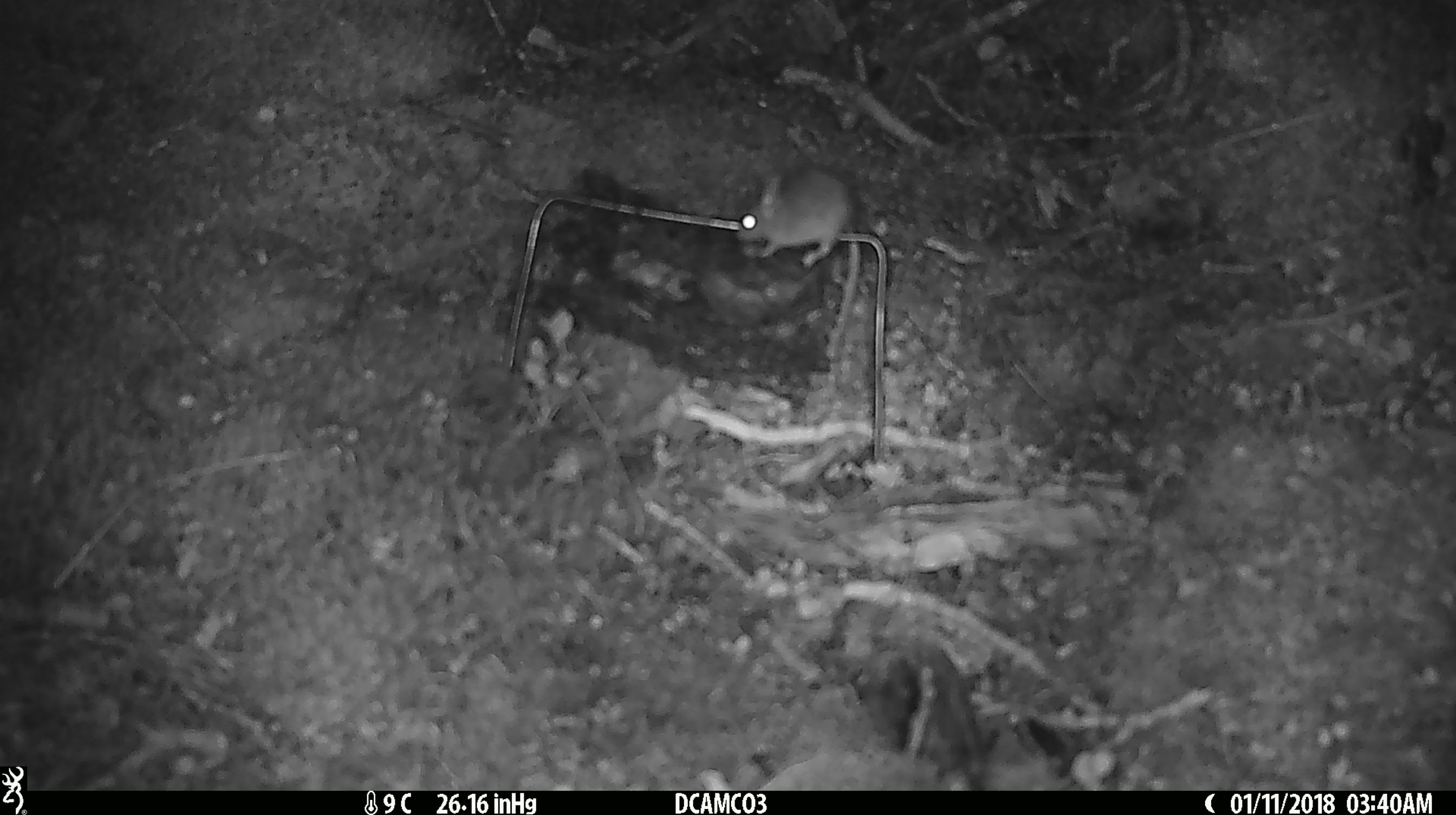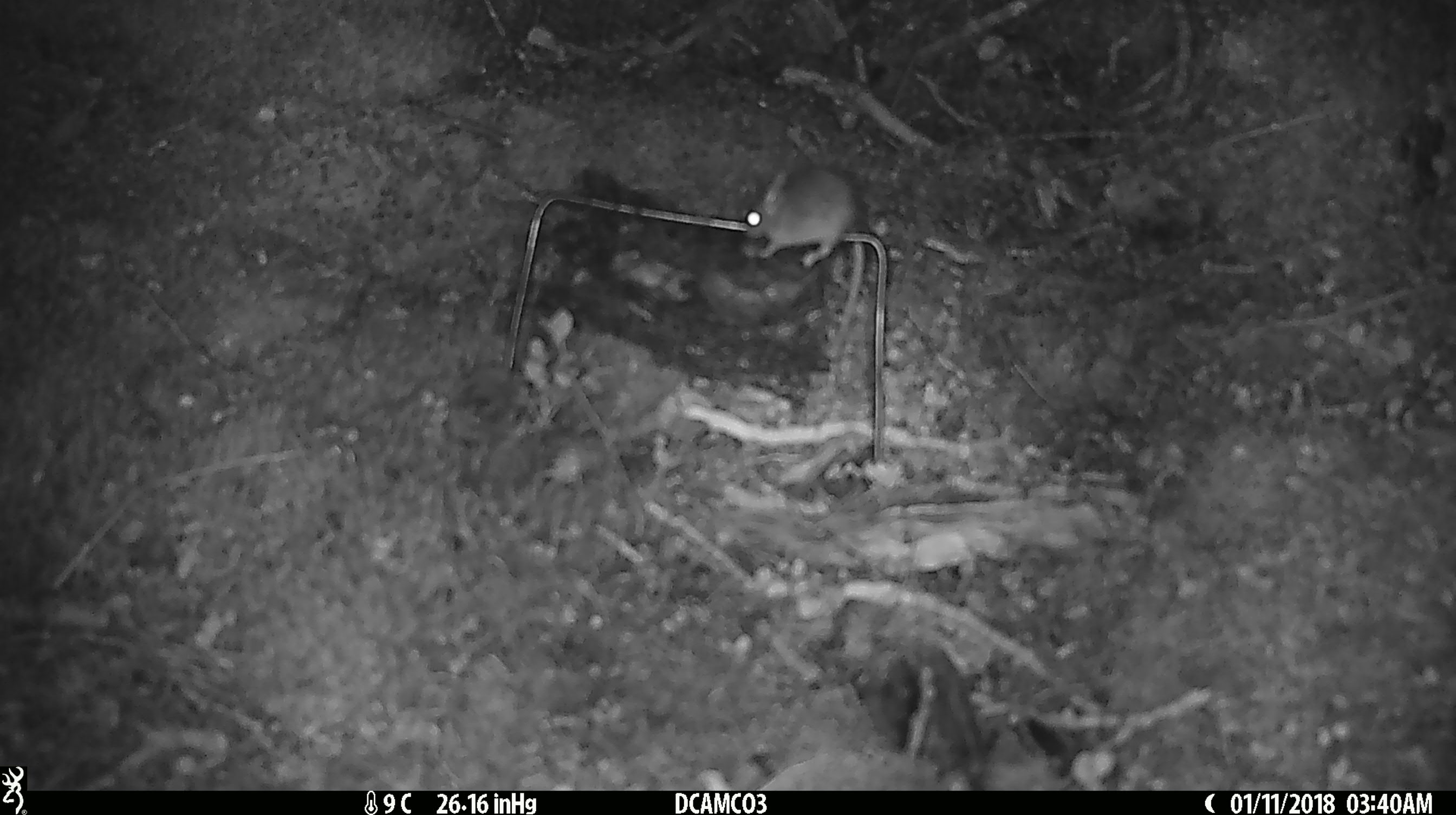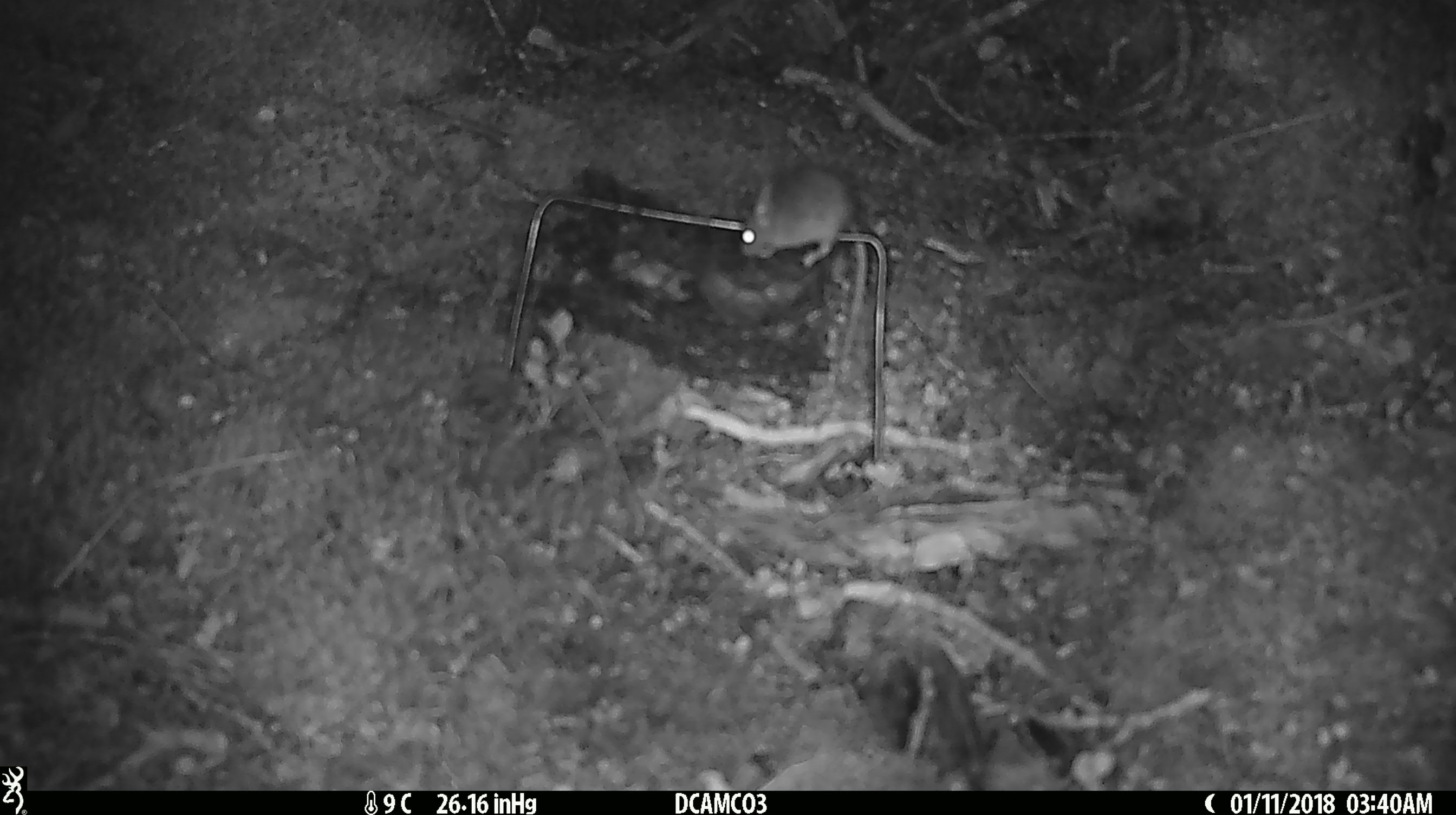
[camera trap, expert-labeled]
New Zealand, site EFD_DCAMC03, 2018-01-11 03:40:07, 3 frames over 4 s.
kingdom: Animalia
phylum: Chordata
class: Mammalia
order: Rodentia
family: Muridae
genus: Mus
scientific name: Mus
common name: mouse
Mouse (Mus).